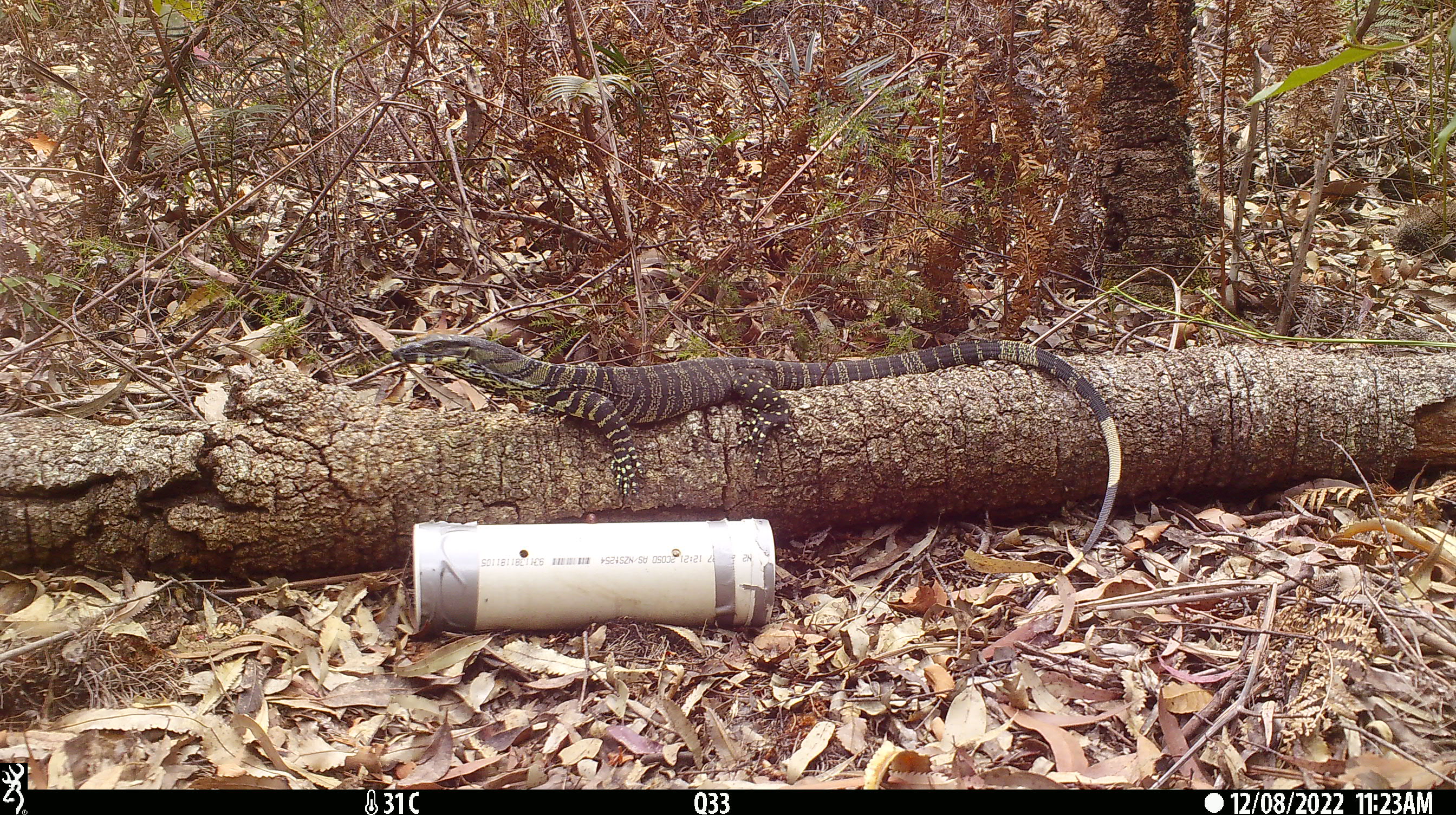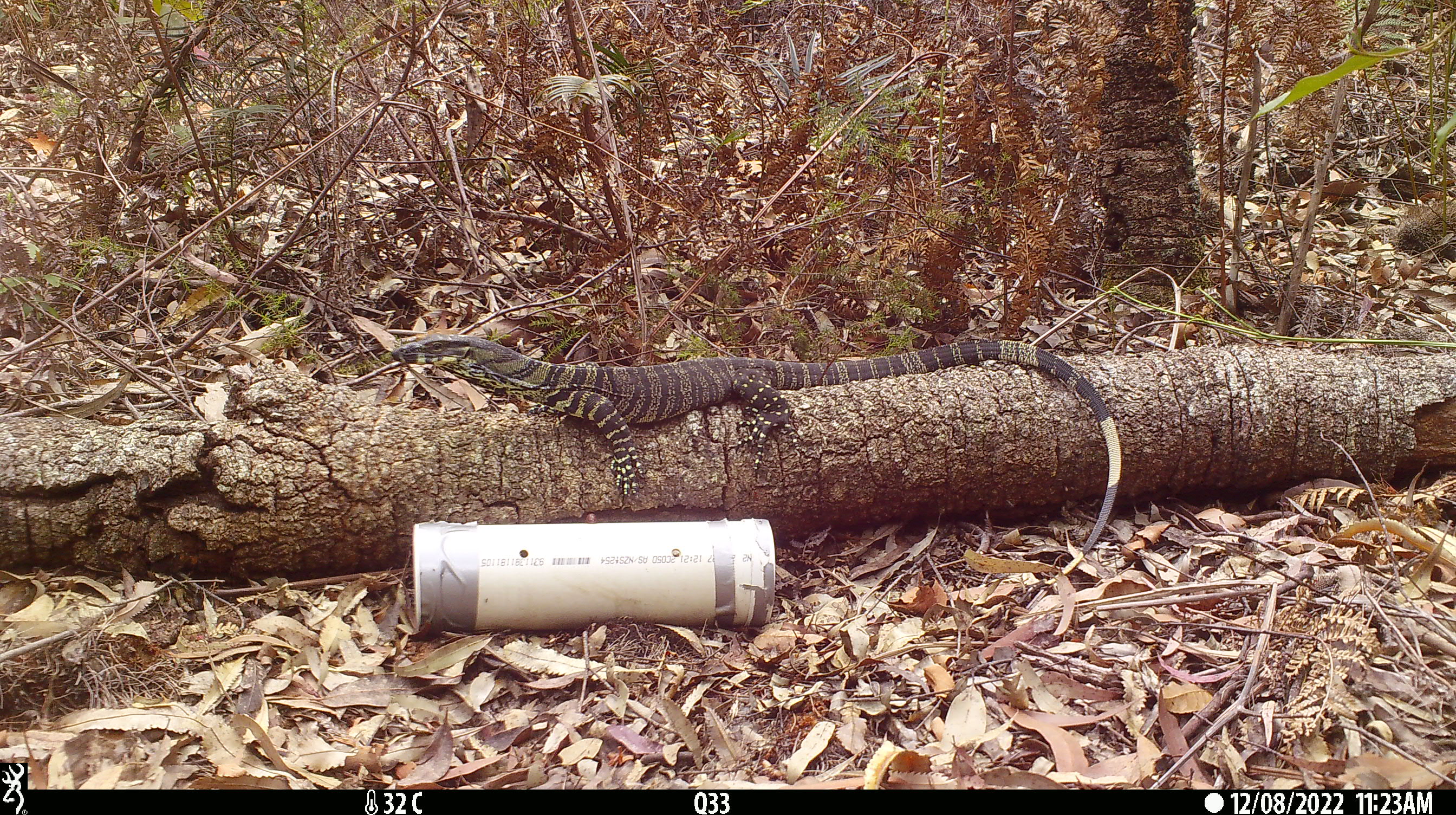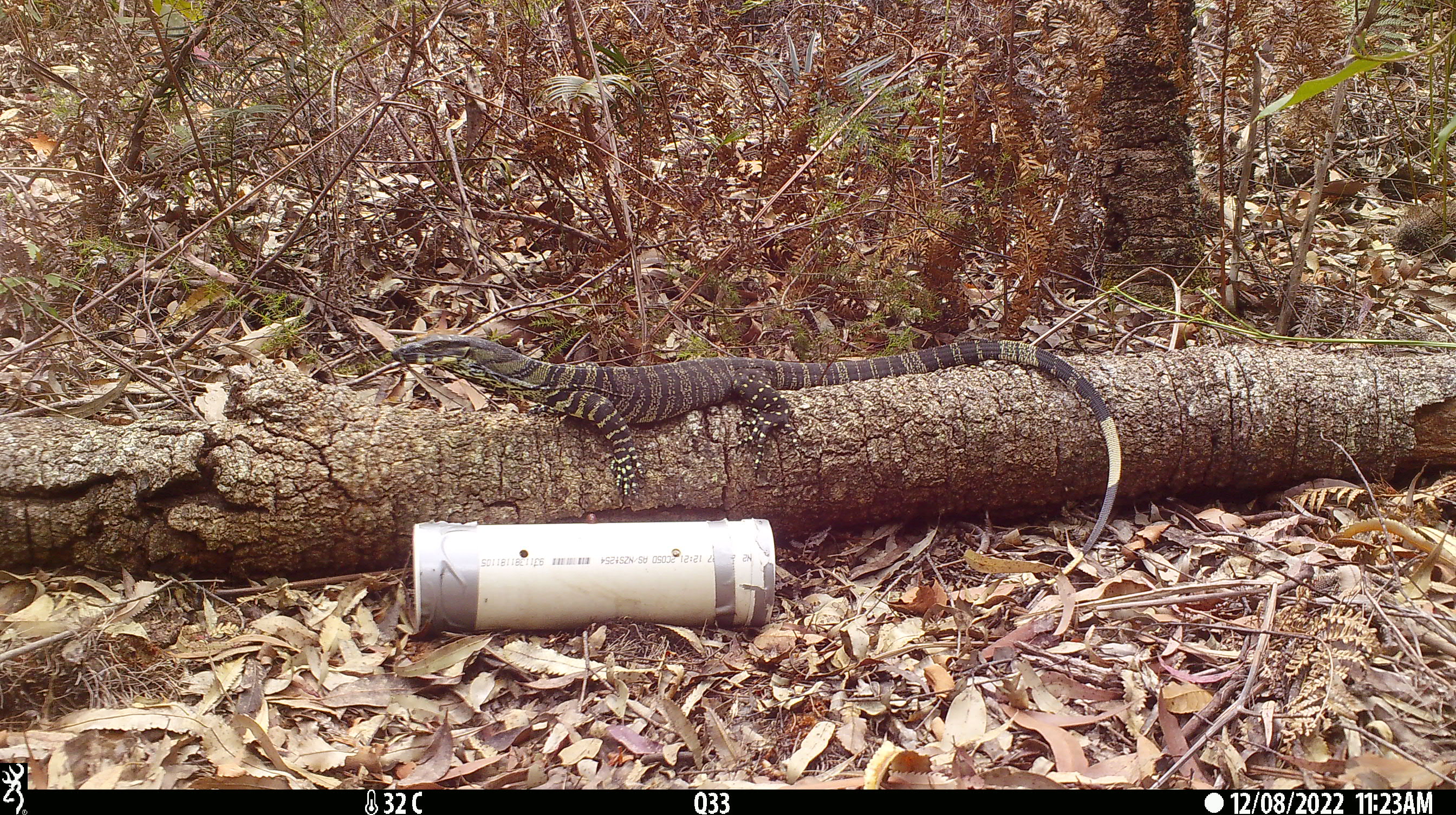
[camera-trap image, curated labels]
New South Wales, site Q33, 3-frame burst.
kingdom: Animalia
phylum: Chordata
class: Reptilia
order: Squamata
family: Varanidae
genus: Varanus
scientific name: Varanus varius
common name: lace monitor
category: goanna